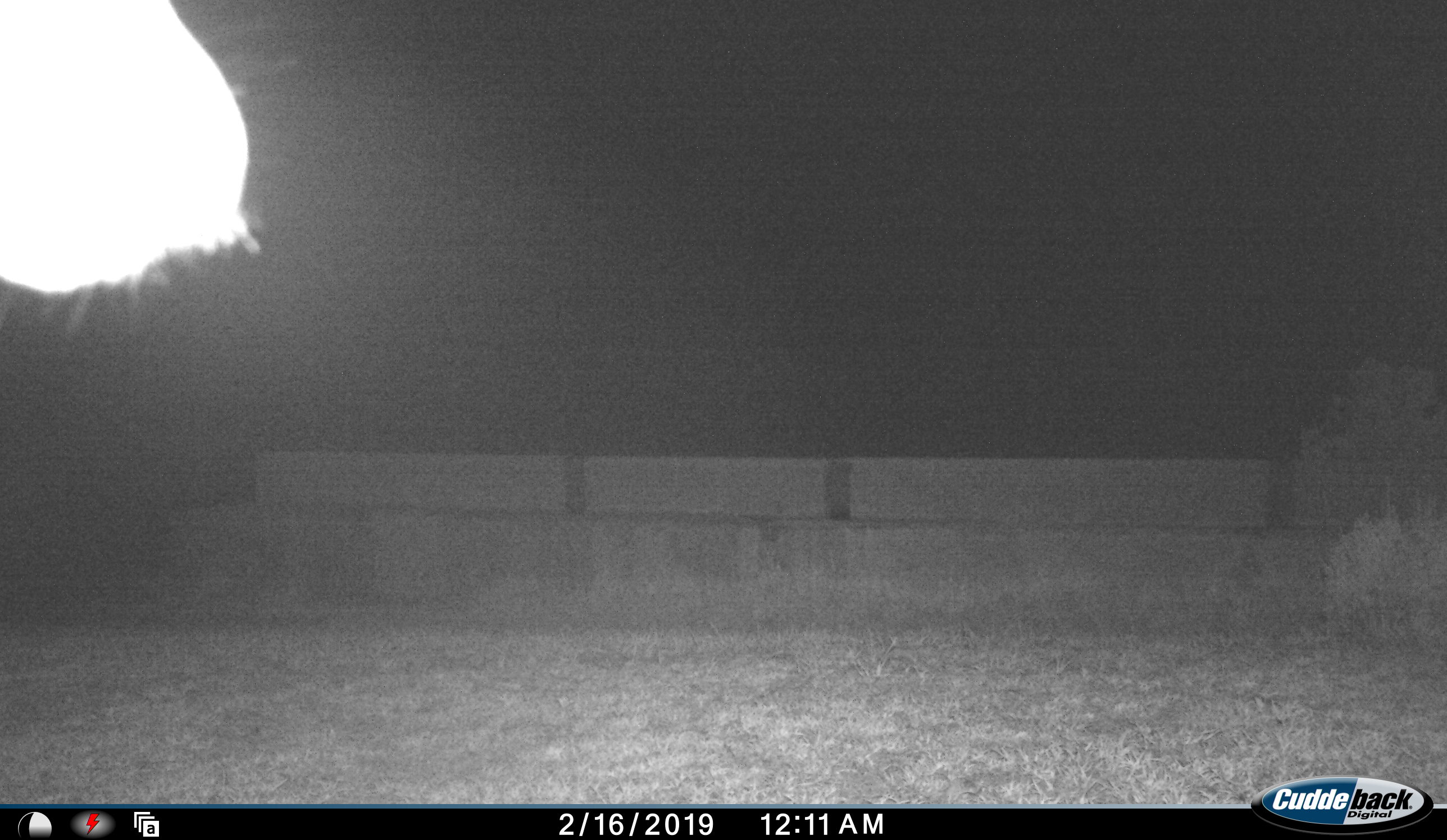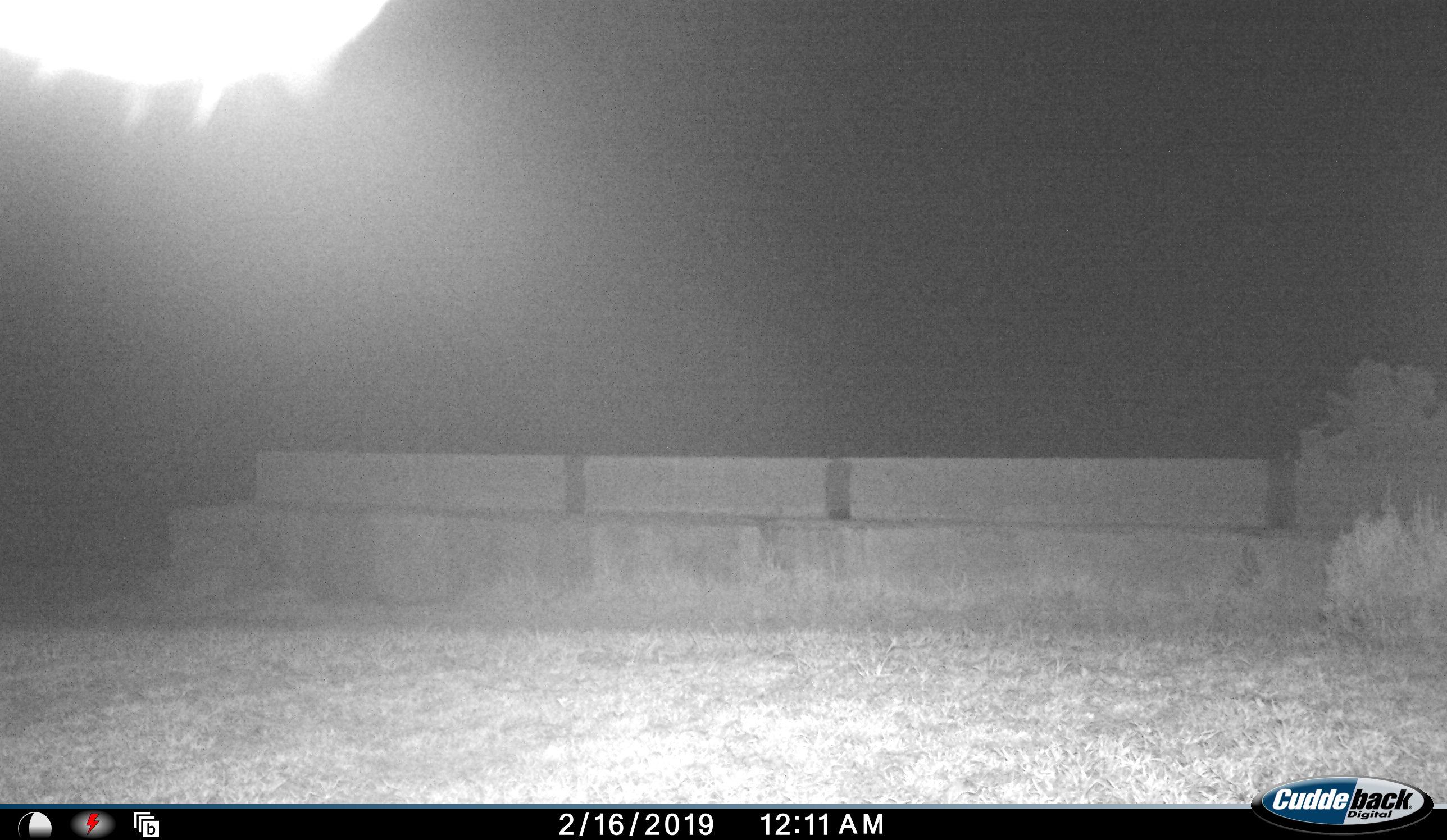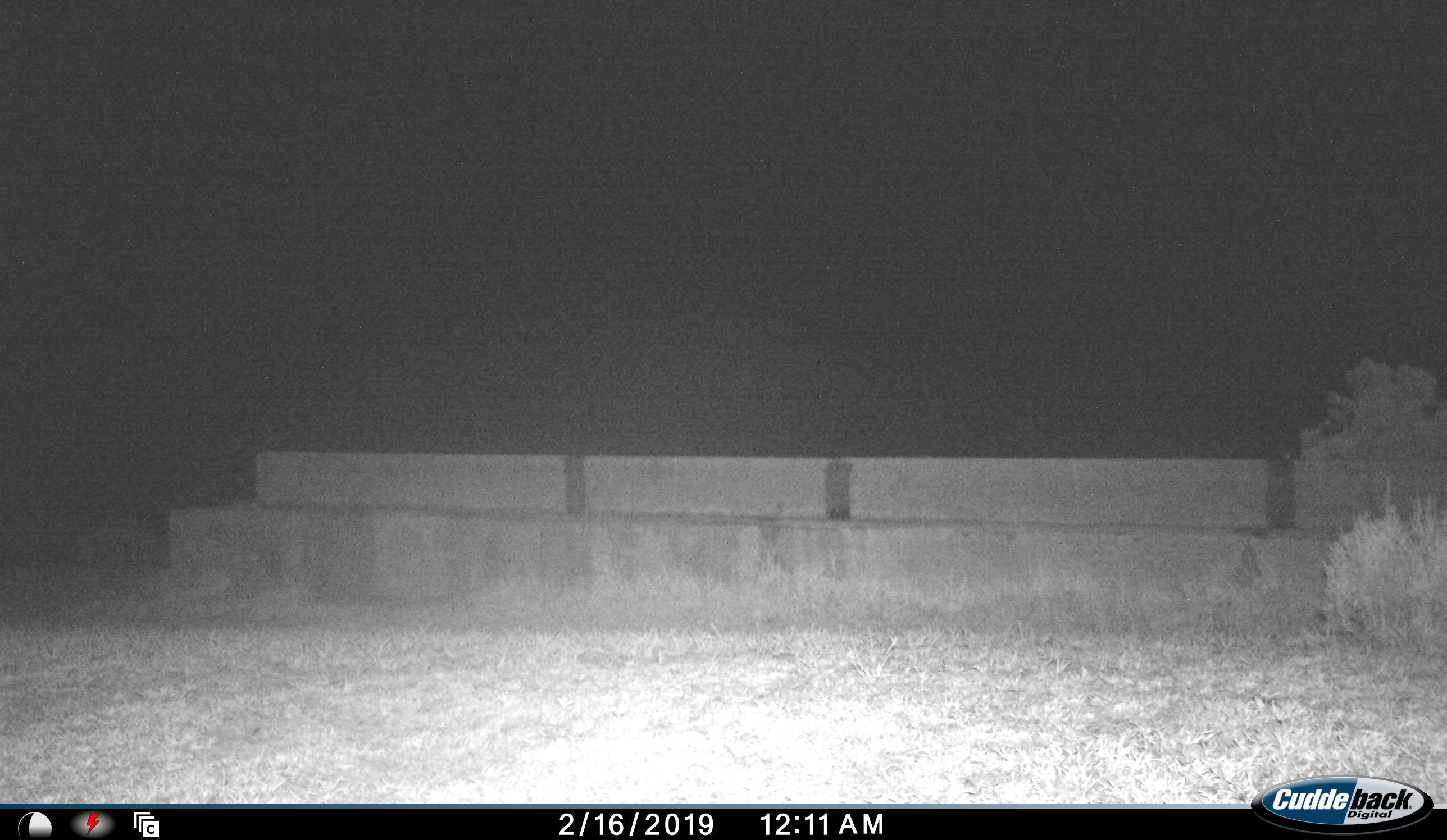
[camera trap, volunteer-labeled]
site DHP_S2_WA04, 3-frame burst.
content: unidentified animal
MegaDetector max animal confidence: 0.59